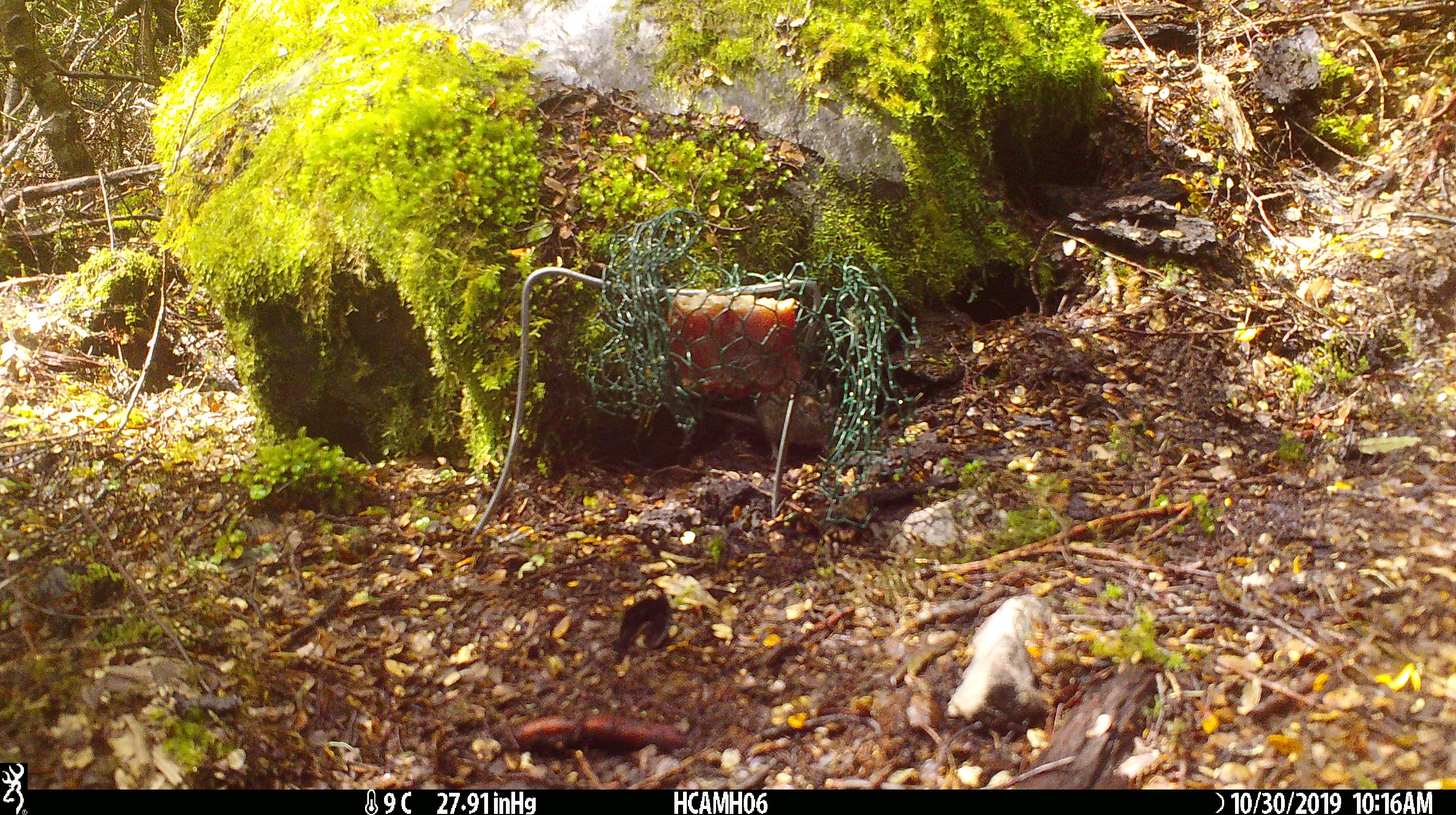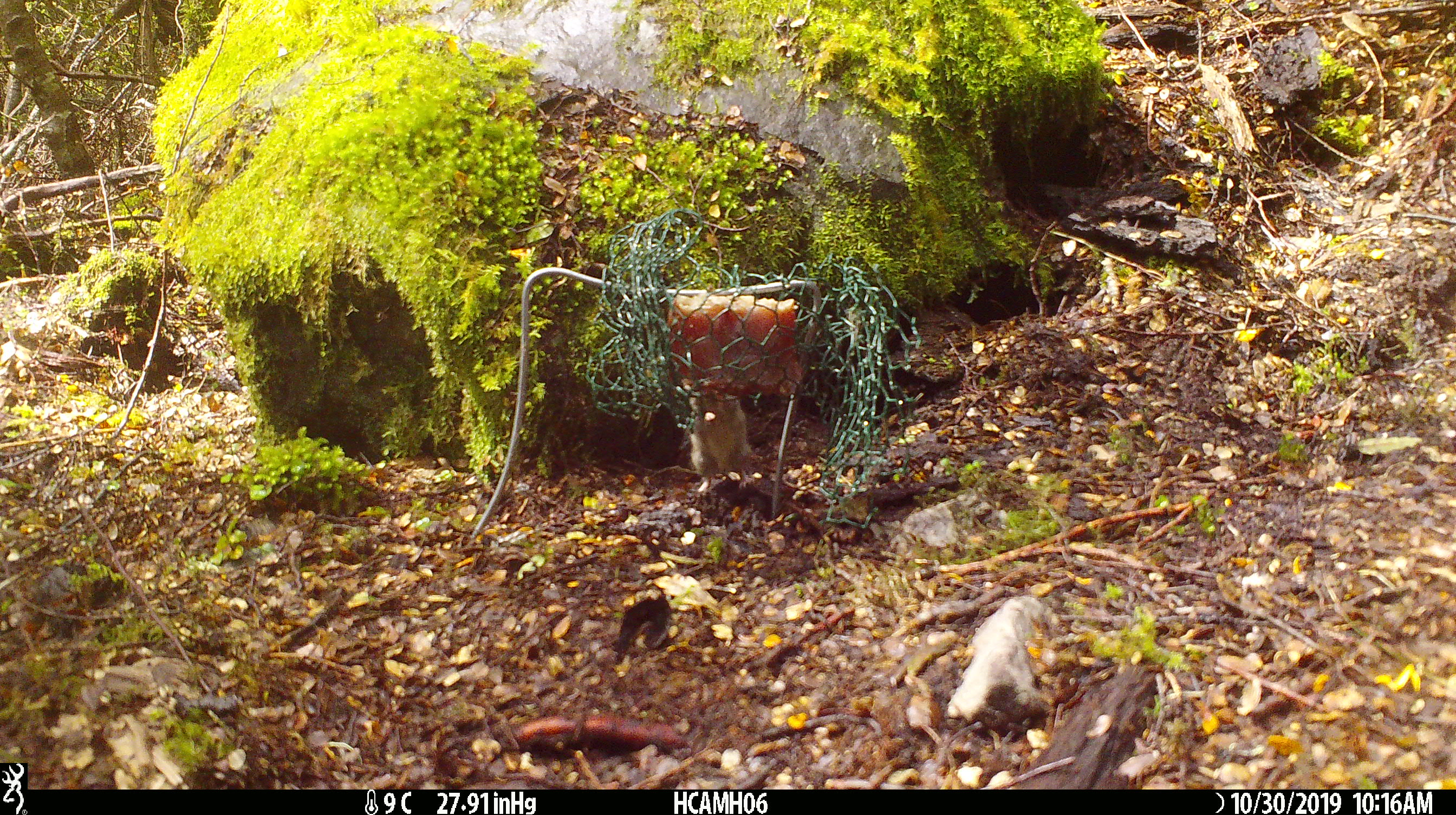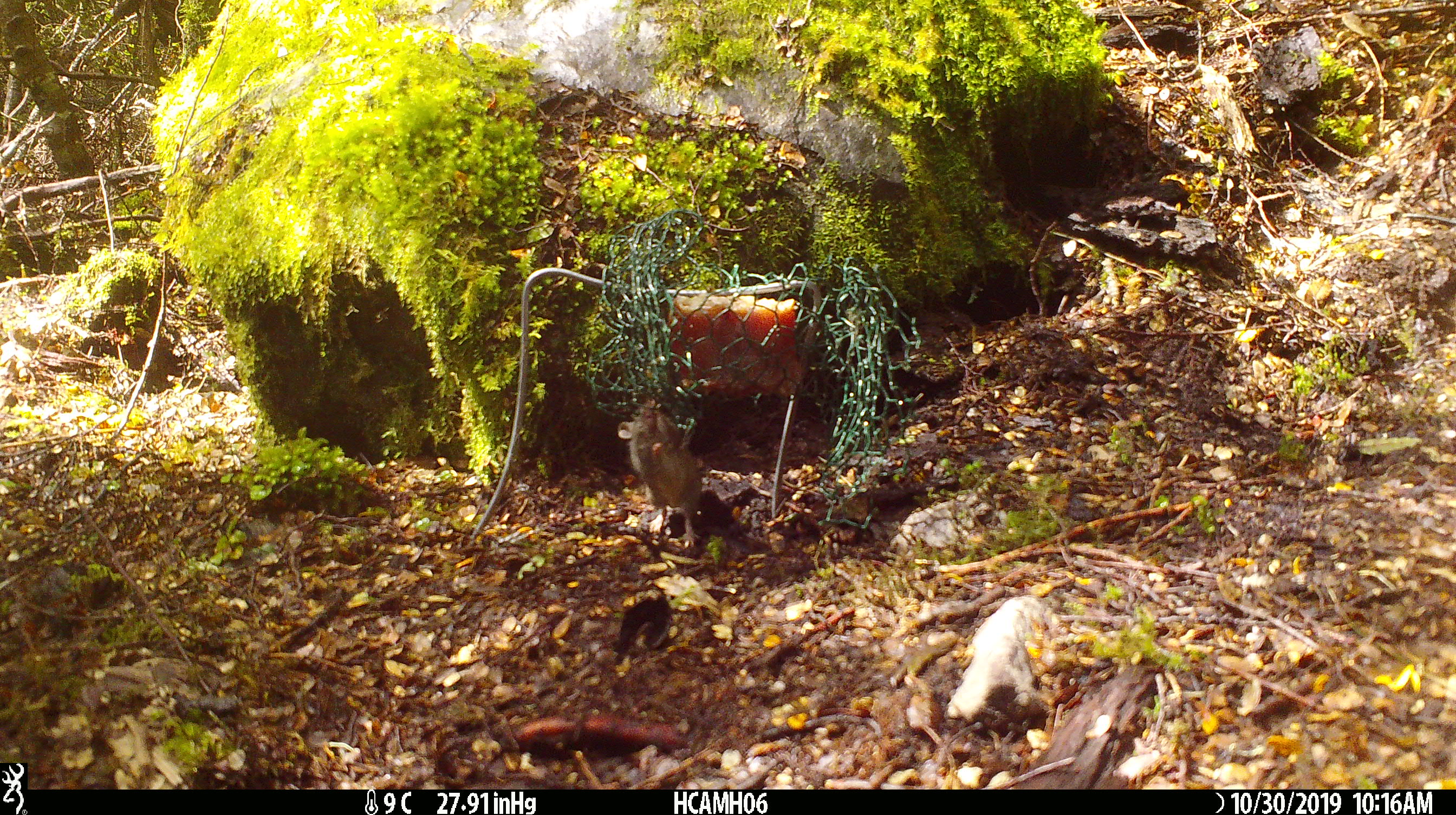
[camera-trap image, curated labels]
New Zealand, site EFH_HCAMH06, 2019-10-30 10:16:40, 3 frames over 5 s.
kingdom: Animalia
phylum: Chordata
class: Mammalia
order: Rodentia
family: Muridae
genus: Mus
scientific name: Mus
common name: mouse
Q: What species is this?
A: Mouse (Mus).